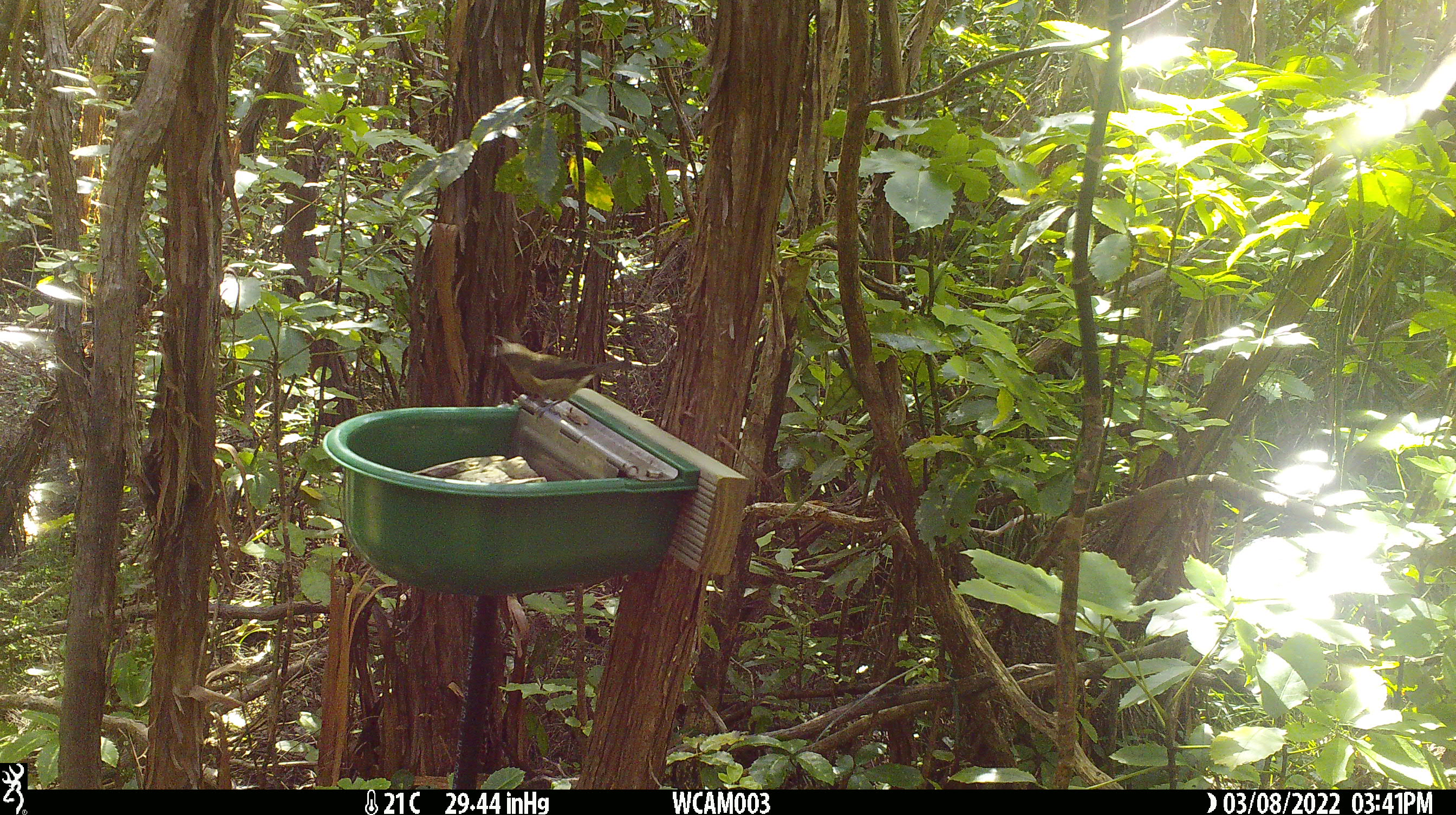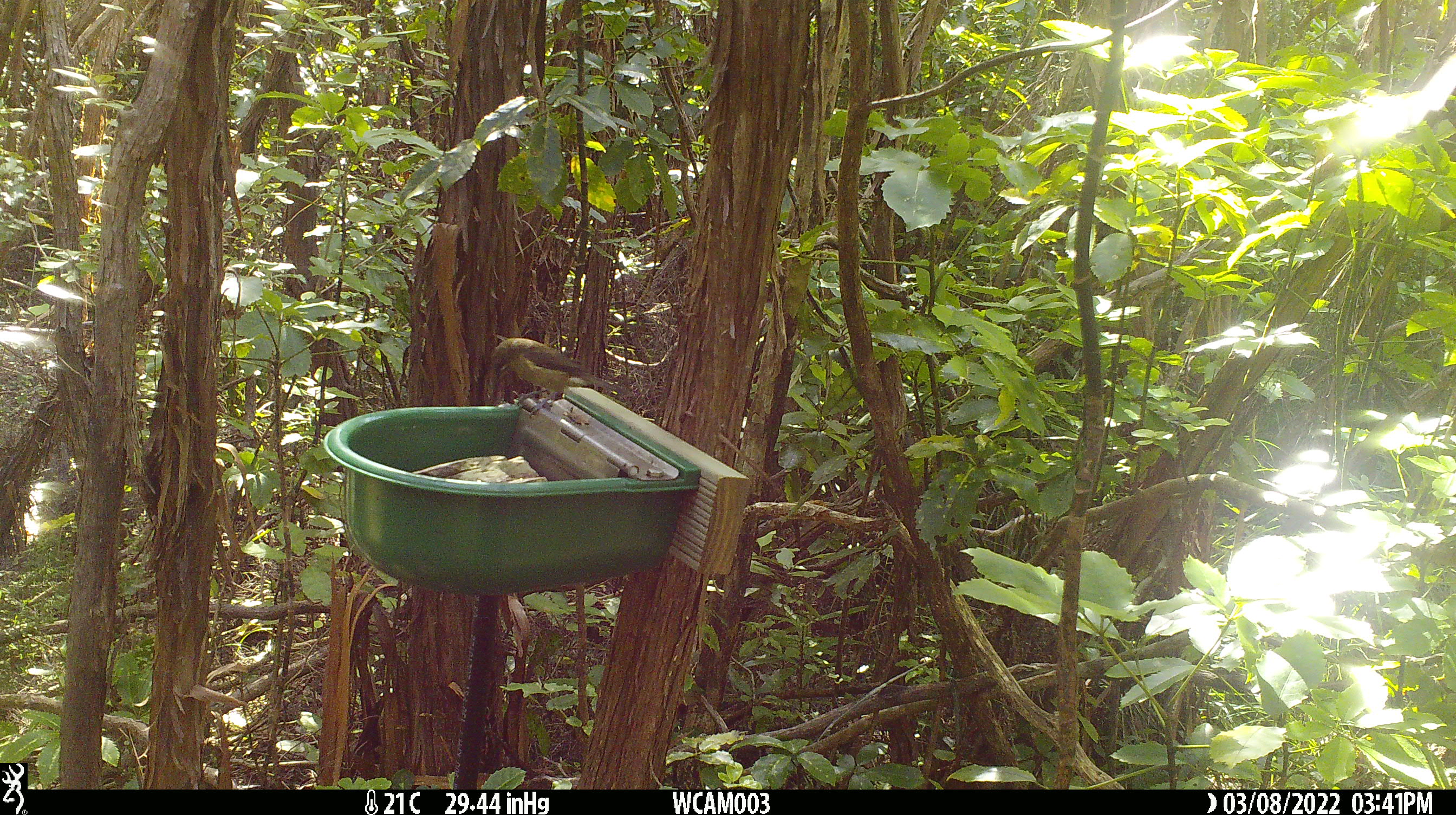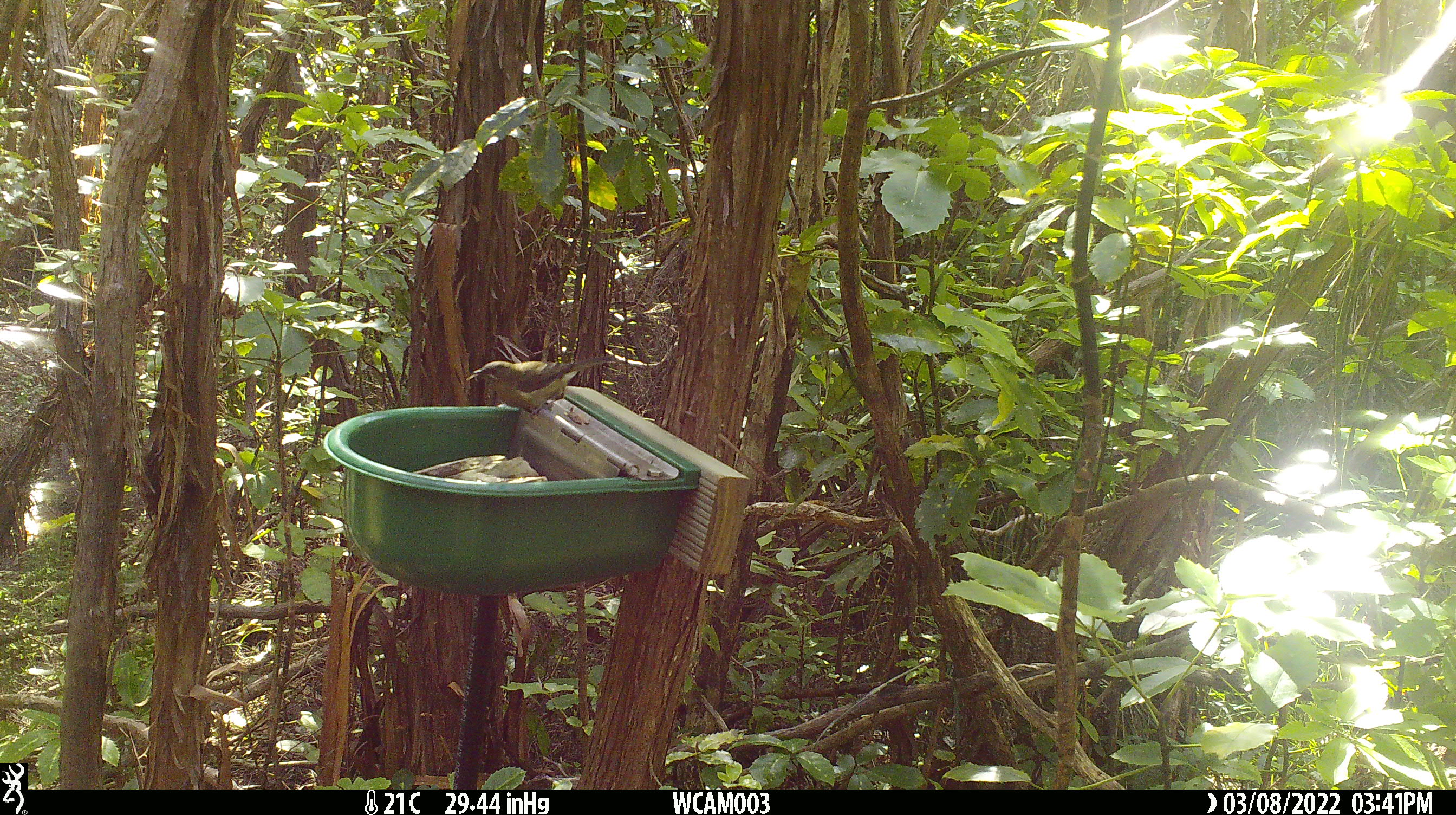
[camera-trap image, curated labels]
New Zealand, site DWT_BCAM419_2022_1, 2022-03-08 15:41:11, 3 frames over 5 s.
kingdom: Animalia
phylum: Chordata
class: Aves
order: Passeriformes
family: Meliphagidae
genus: Anthornis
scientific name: Anthornis melanura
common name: new zealand bellbird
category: bellbird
Bellbird (new zealand bellbird) (Anthornis melanura).